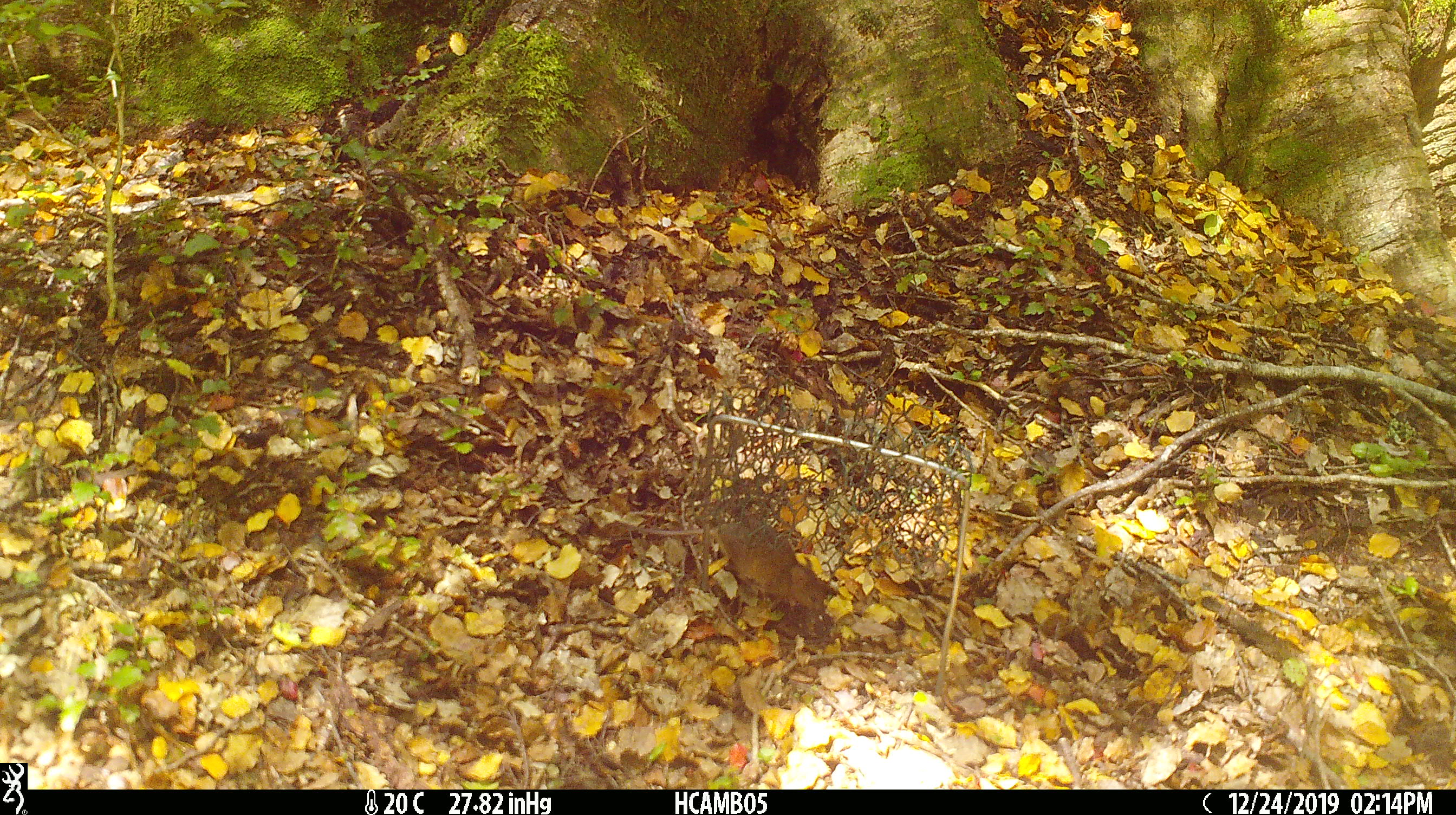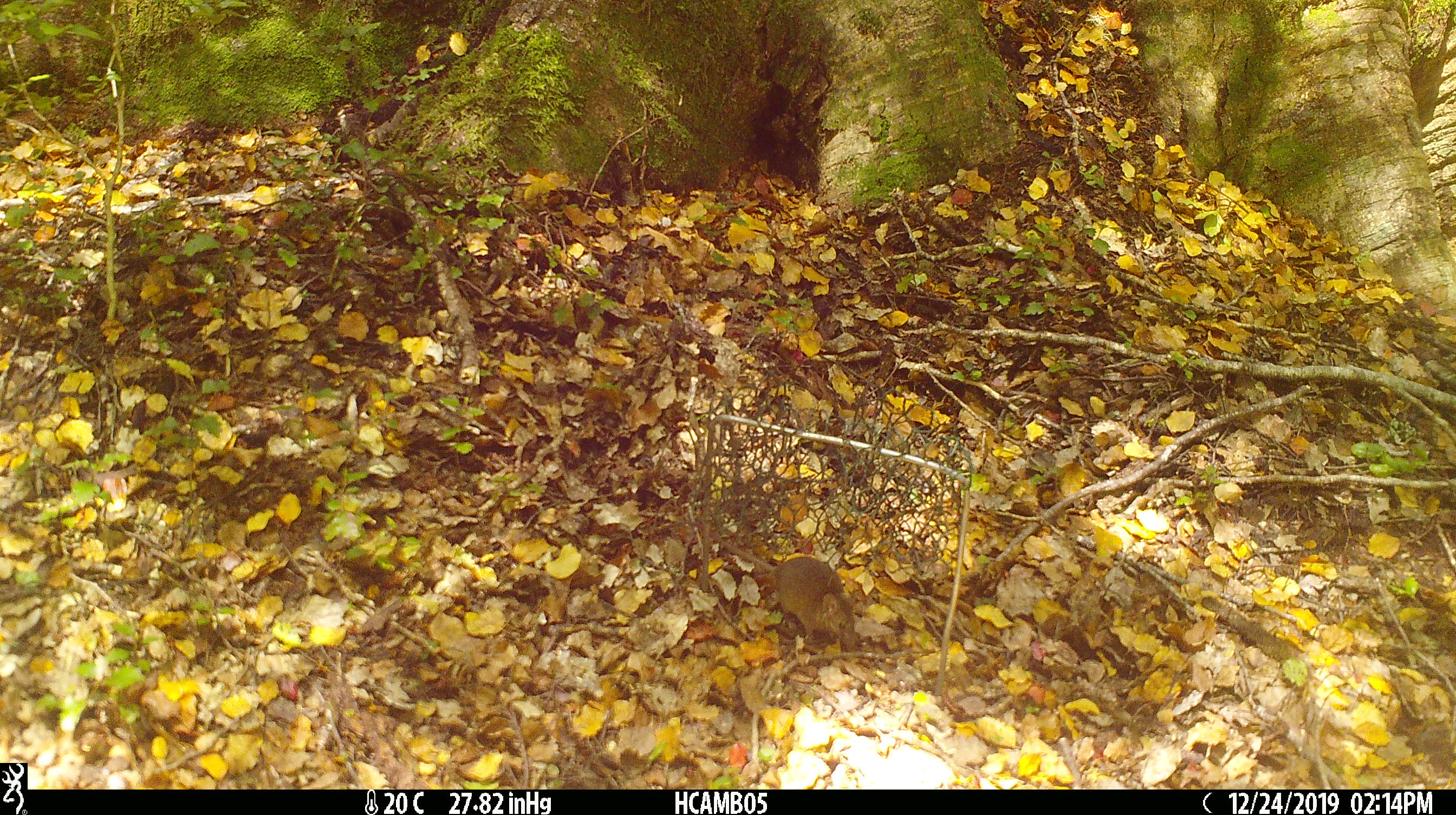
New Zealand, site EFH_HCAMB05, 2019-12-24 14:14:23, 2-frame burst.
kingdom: Animalia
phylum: Chordata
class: Mammalia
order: Rodentia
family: Muridae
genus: Mus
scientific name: Mus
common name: mouse